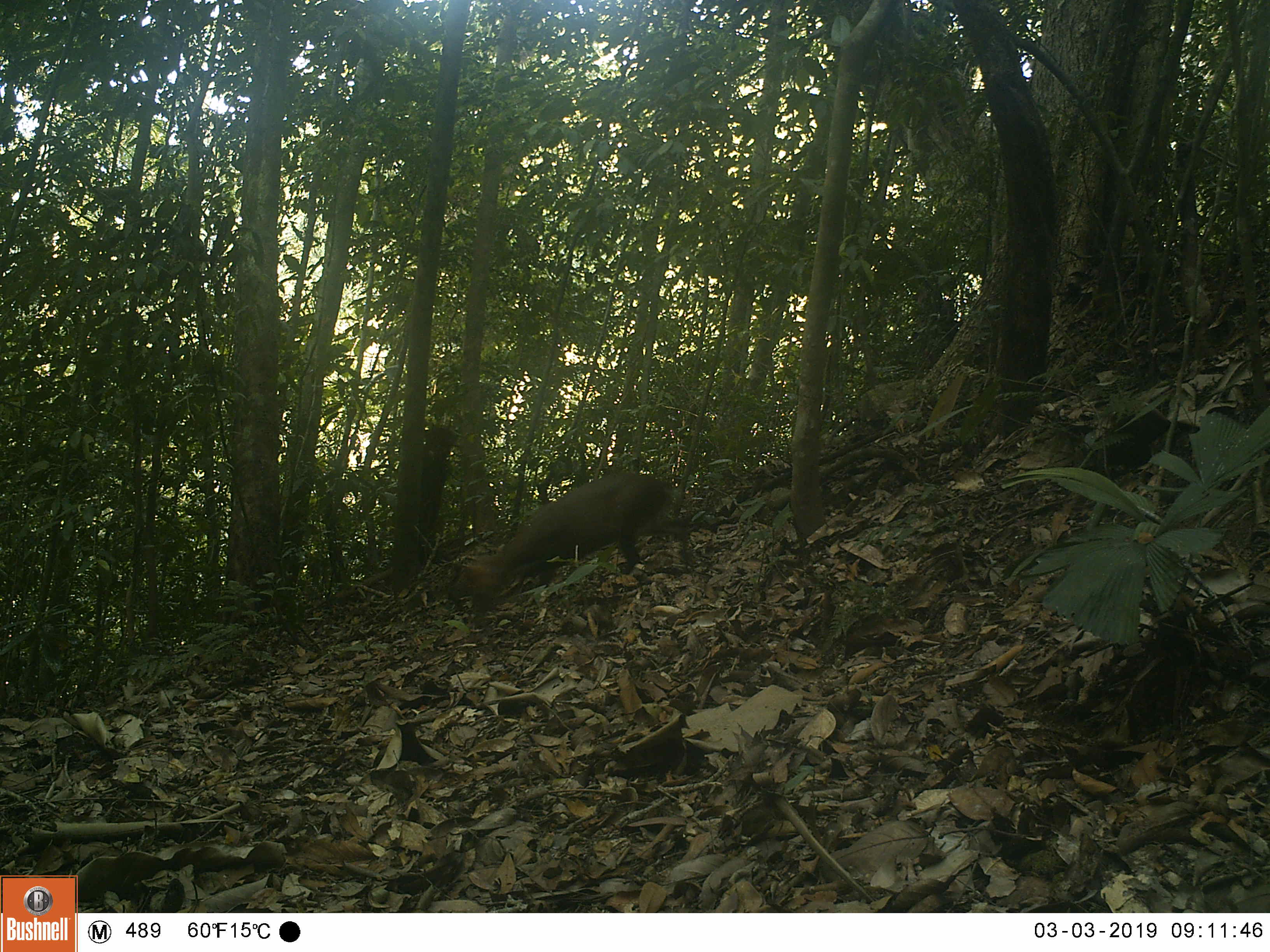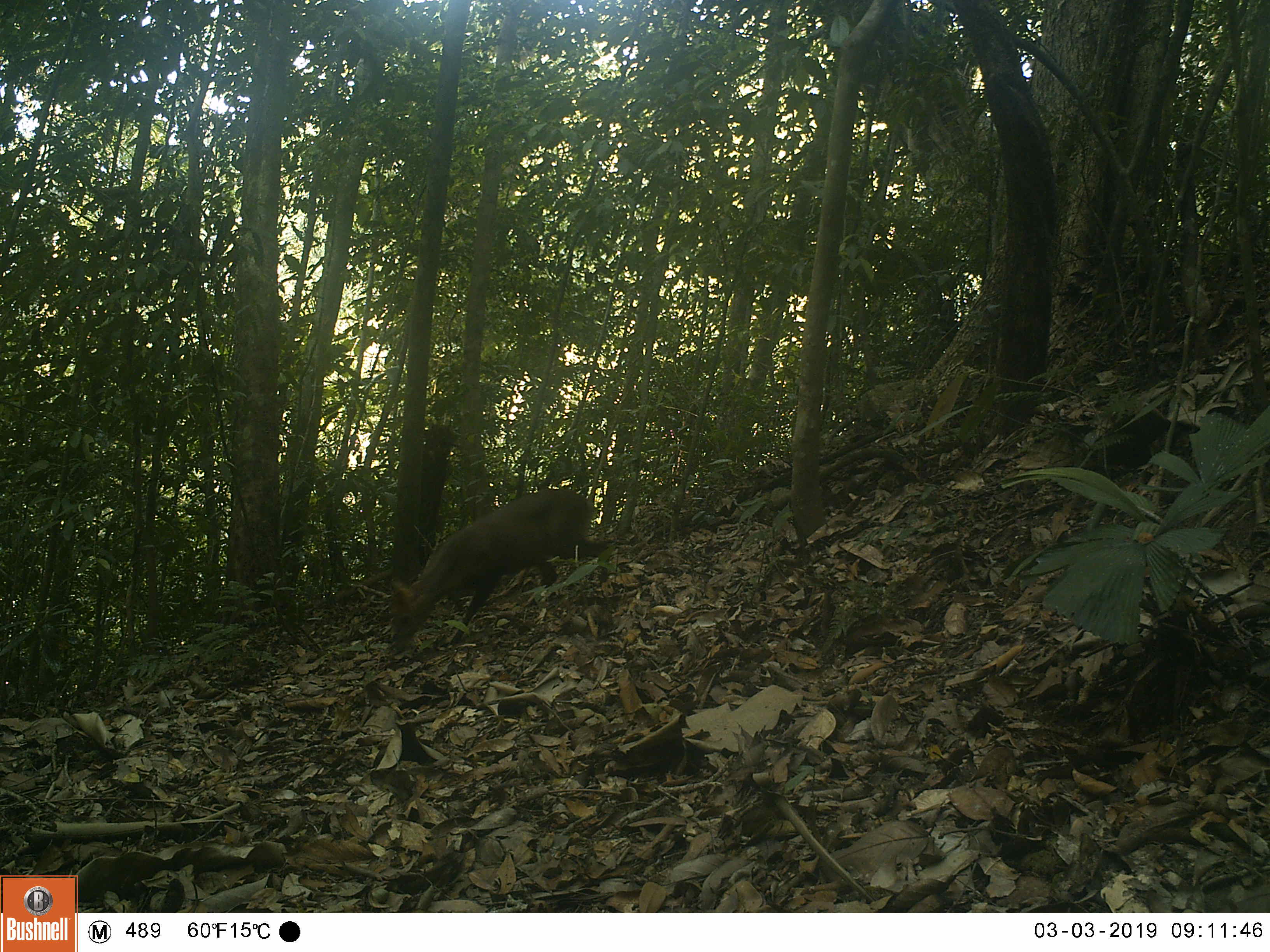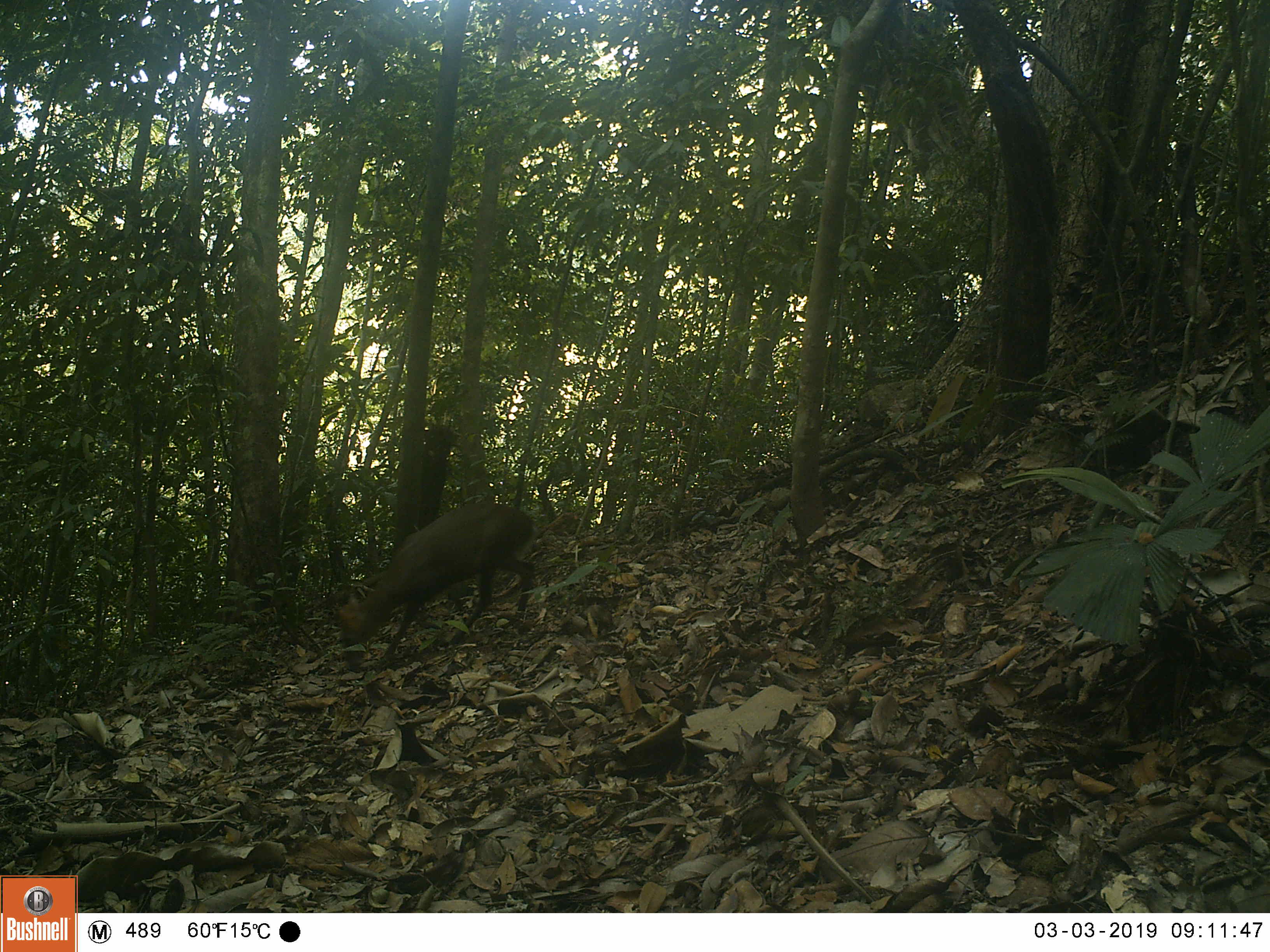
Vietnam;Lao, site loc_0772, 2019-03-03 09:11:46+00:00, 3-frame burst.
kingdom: Animalia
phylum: Chordata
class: Mammalia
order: Artiodactyla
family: Cervidae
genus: Muntiacus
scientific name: Muntiacus rooseveltorum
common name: roosevelt's muntjac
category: roosevelts muntjac group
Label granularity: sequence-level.